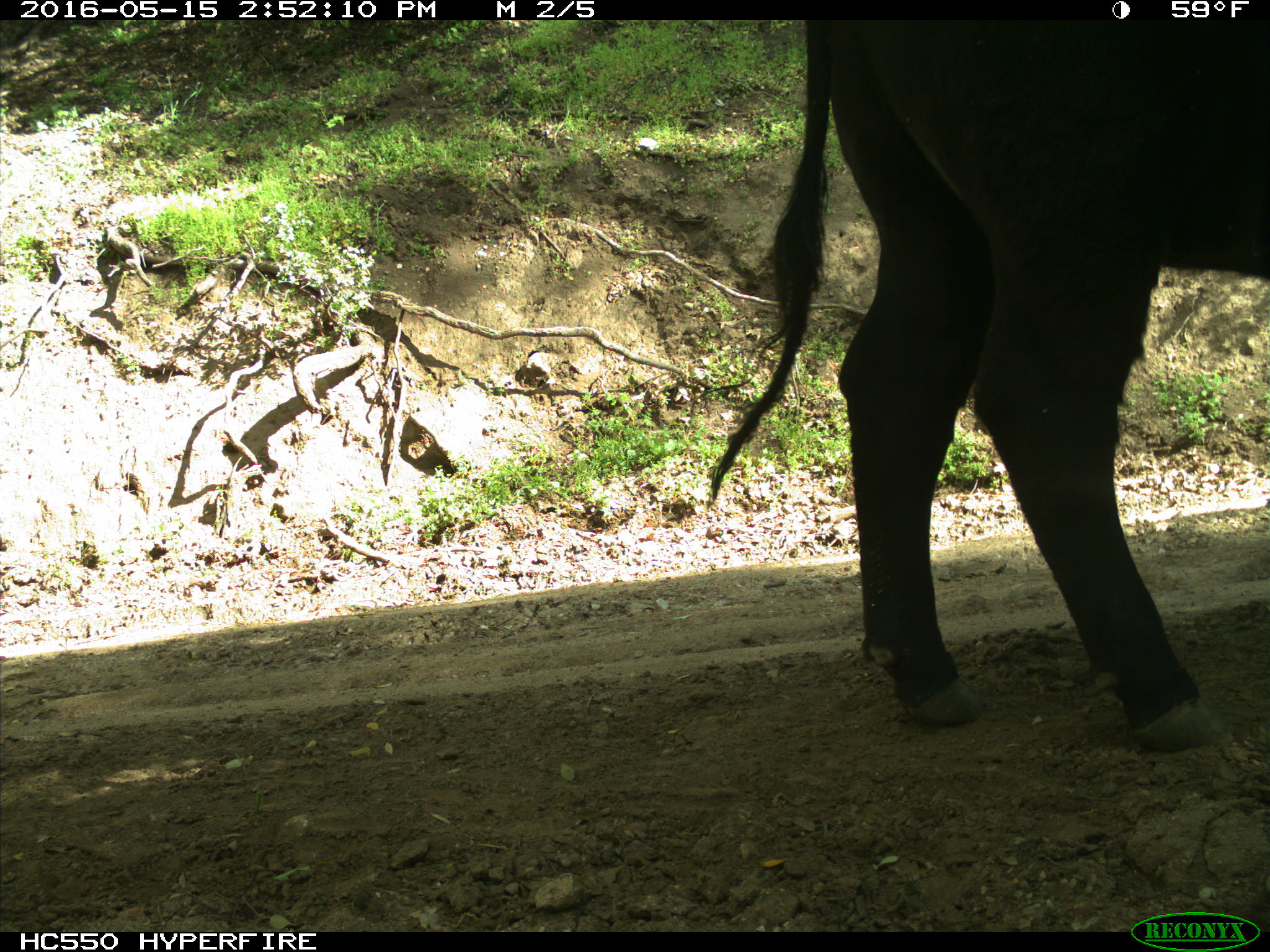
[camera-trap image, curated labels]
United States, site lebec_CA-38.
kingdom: Animalia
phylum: Chordata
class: Mammalia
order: Artiodactyla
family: Bovidae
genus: Bos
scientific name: Bos taurus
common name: domestic cow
Bos taurus (domestic cow).